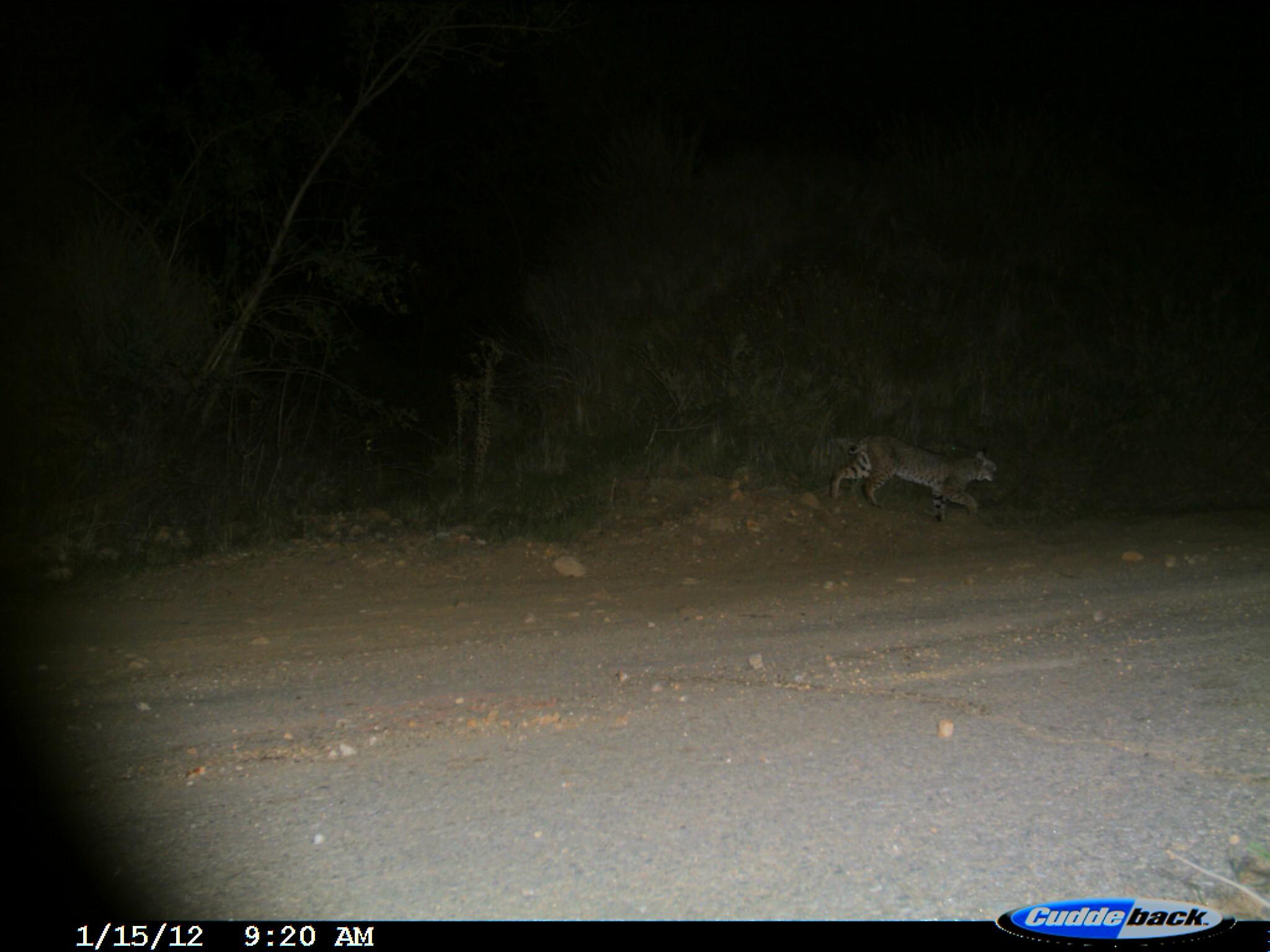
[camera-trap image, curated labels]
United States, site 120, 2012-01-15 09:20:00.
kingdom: Animalia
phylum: Chordata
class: Mammalia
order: Carnivora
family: Felidae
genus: Lynx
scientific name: Lynx rufus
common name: bobcat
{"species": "bobcat (Lynx rufus)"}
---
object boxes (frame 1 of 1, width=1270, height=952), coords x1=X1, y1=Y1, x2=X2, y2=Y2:
bobcat: x1=816, y1=422, x2=1005, y2=528